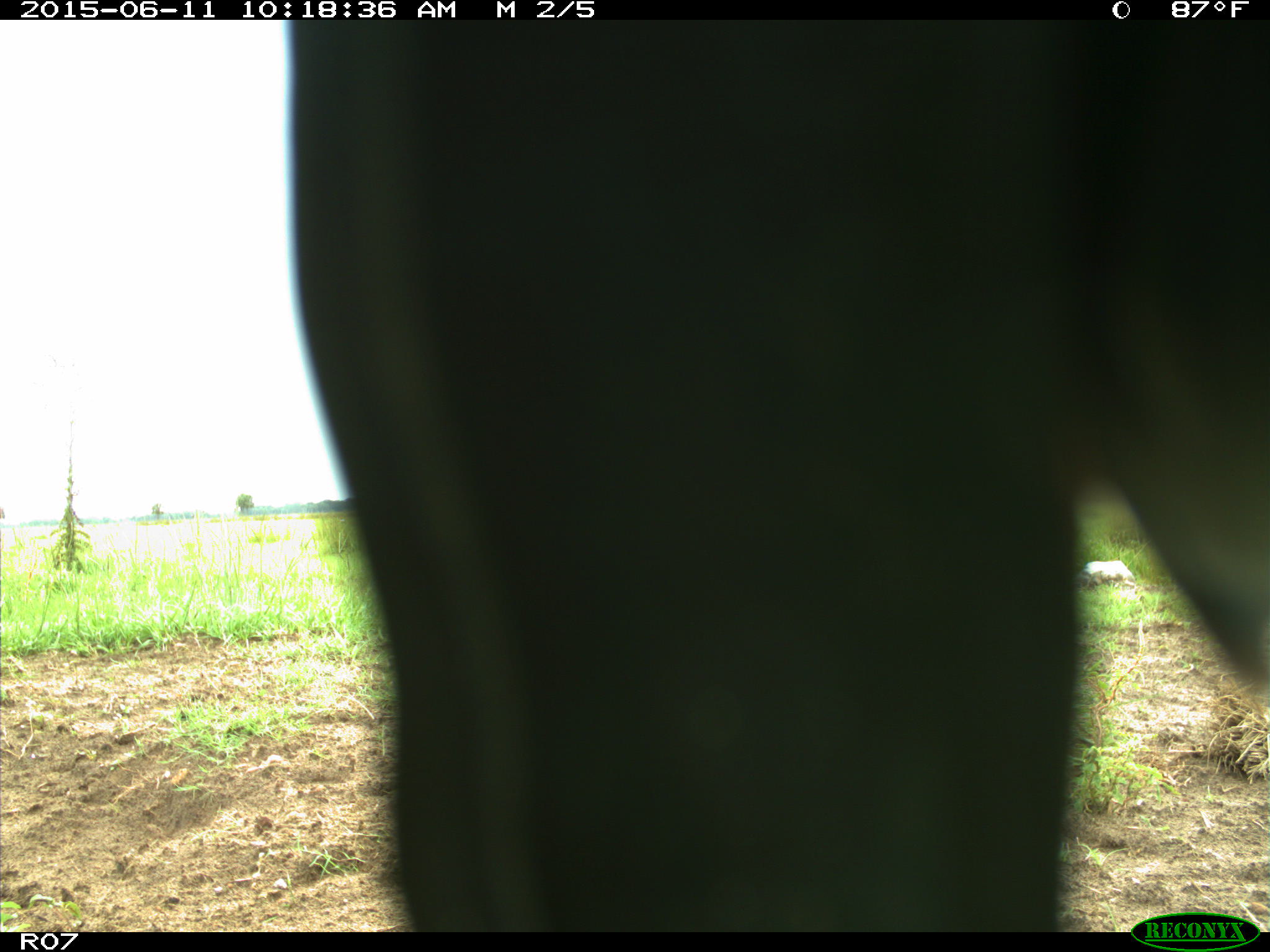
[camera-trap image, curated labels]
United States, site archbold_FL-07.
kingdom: Animalia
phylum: Chordata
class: Mammalia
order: Artiodactyla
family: Bovidae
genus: Bos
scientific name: Bos taurus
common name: domestic cow